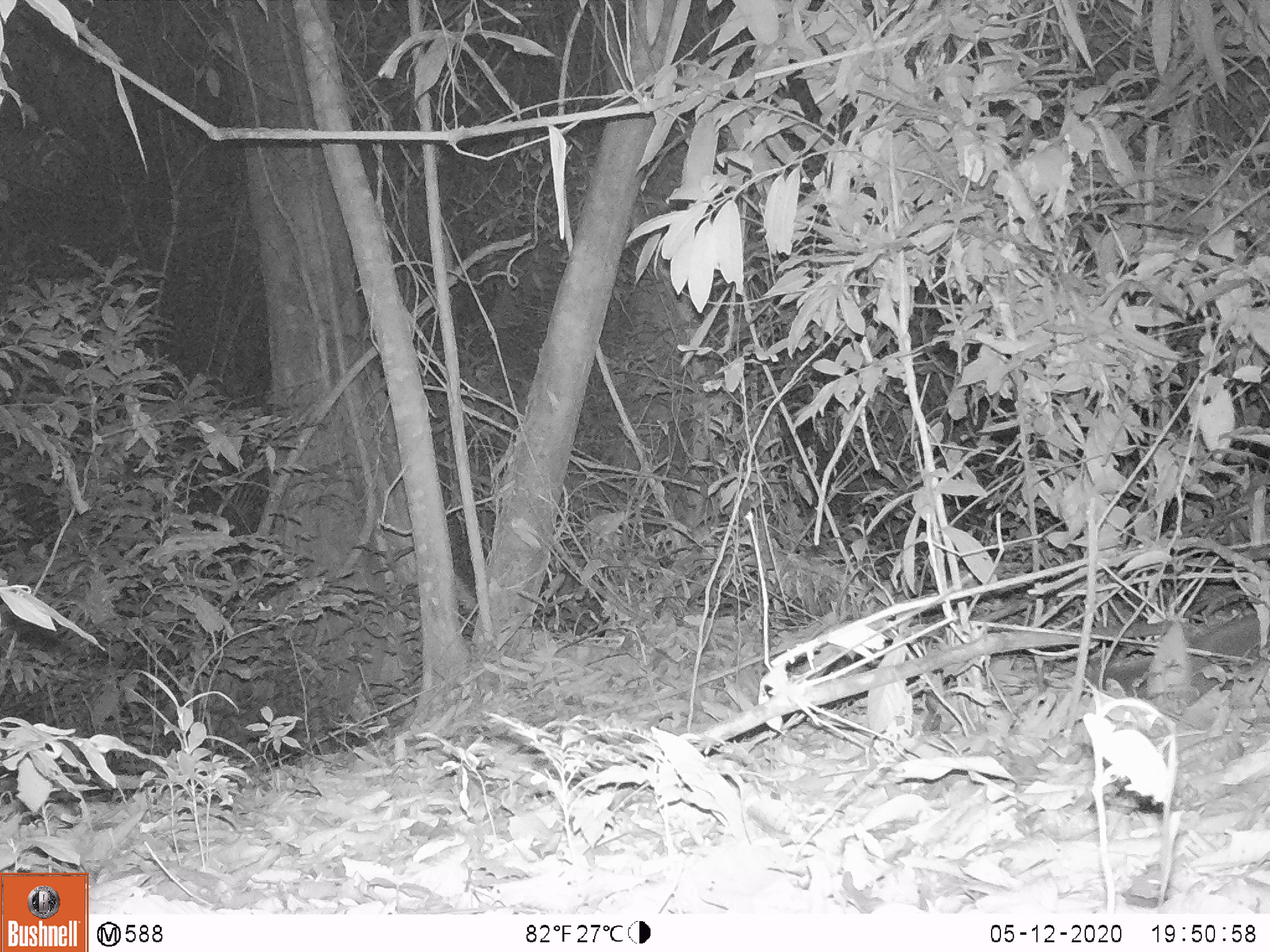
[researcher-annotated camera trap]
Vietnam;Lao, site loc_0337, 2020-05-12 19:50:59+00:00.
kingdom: Animalia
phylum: Chordata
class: Mammalia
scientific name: Mammalia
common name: mammal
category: unidentified small mammal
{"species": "unidentified small mammal (mammal) (Mammalia)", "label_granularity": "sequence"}